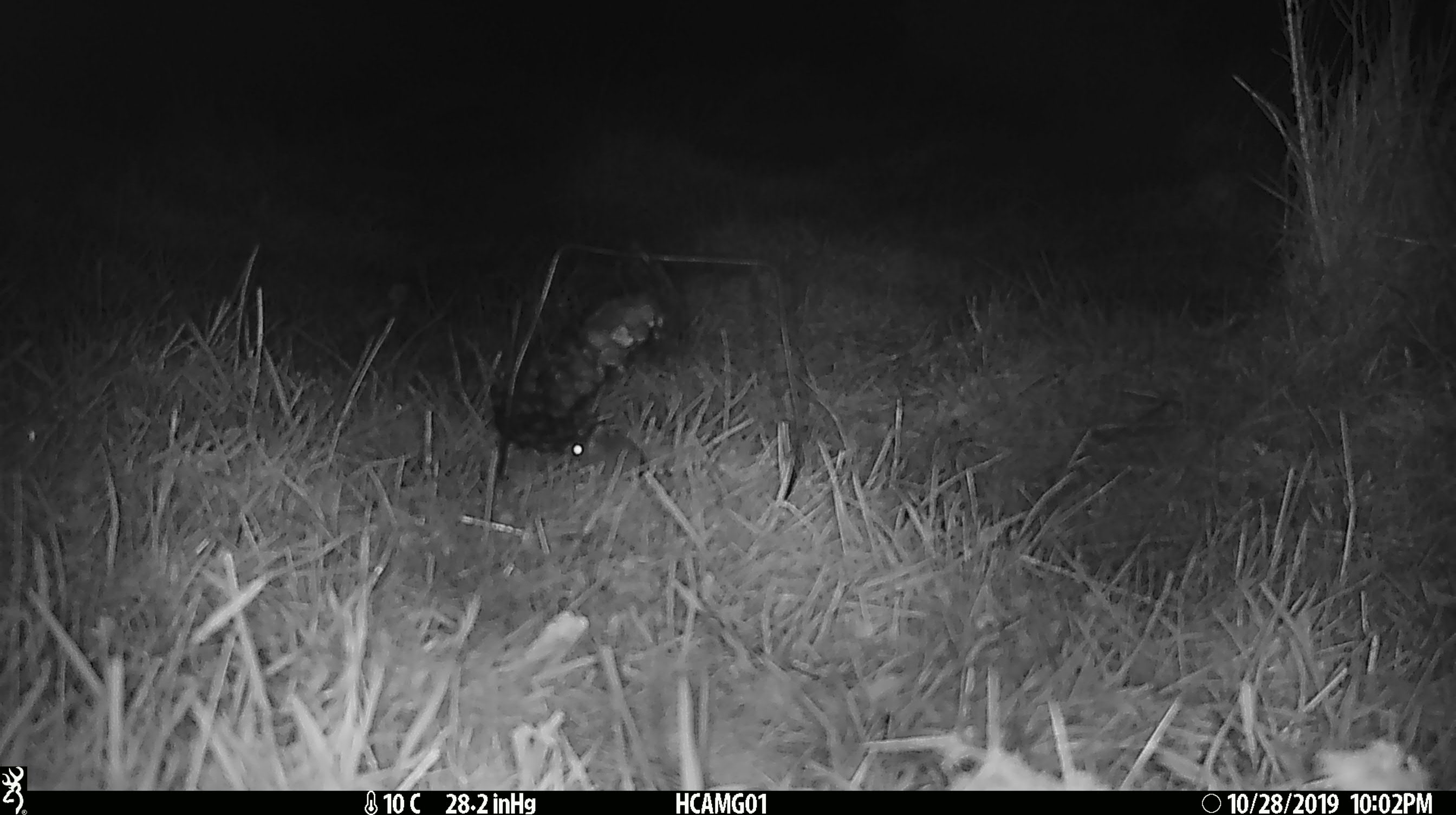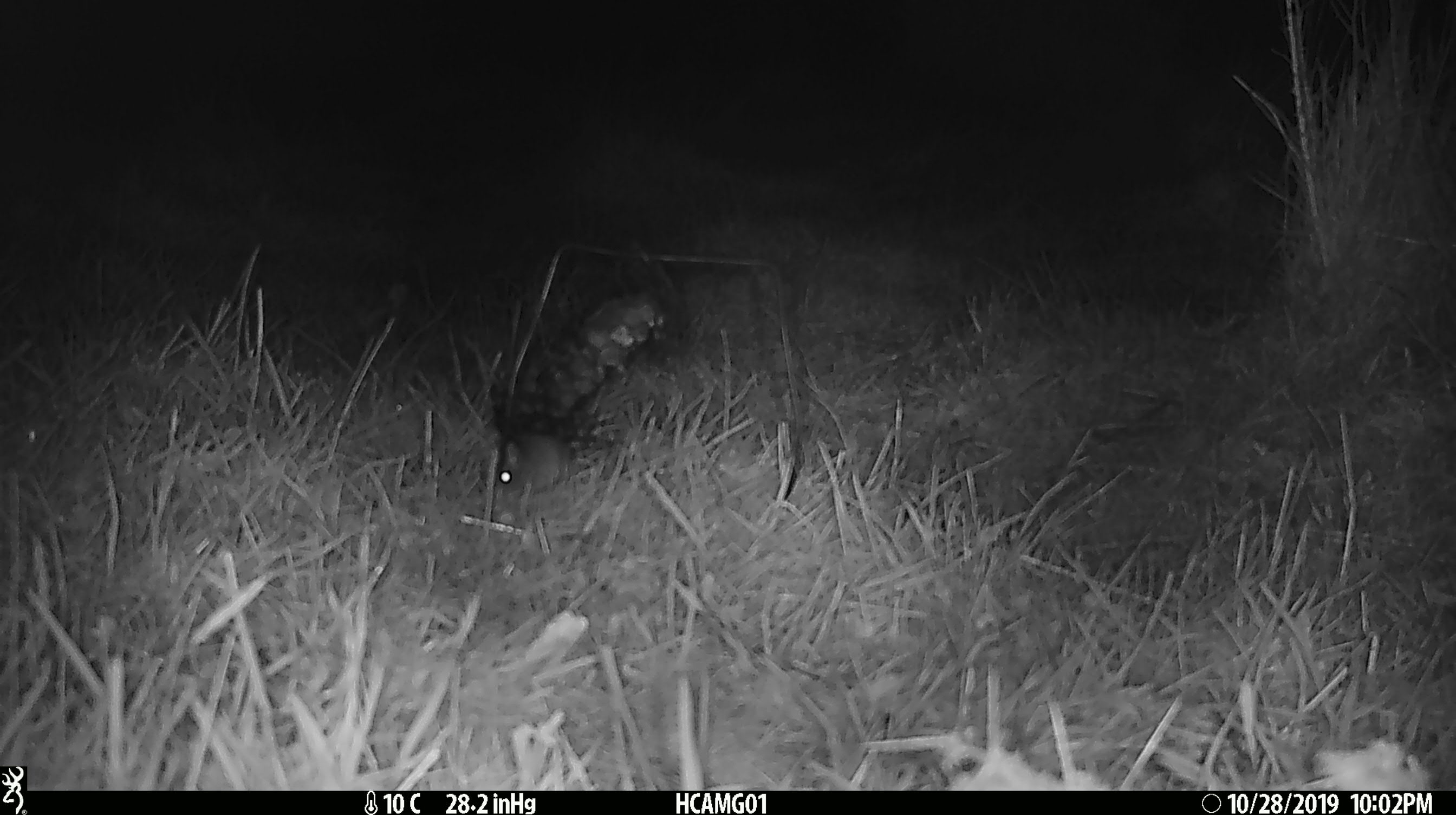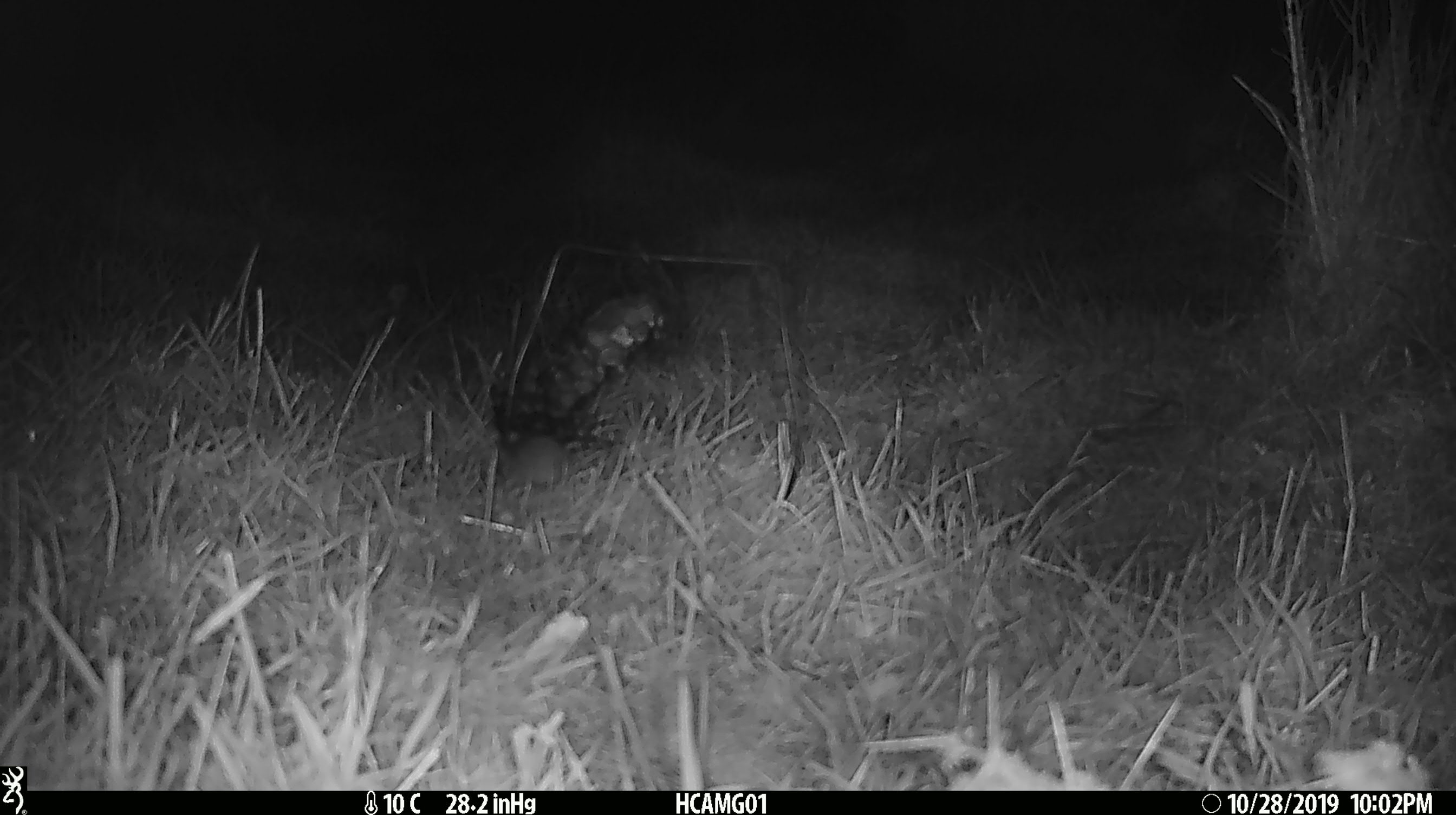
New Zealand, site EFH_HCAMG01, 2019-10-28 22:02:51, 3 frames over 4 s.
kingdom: Animalia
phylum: Chordata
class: Mammalia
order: Rodentia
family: Muridae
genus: Mus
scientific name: Mus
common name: mouse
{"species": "mouse (Mus)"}